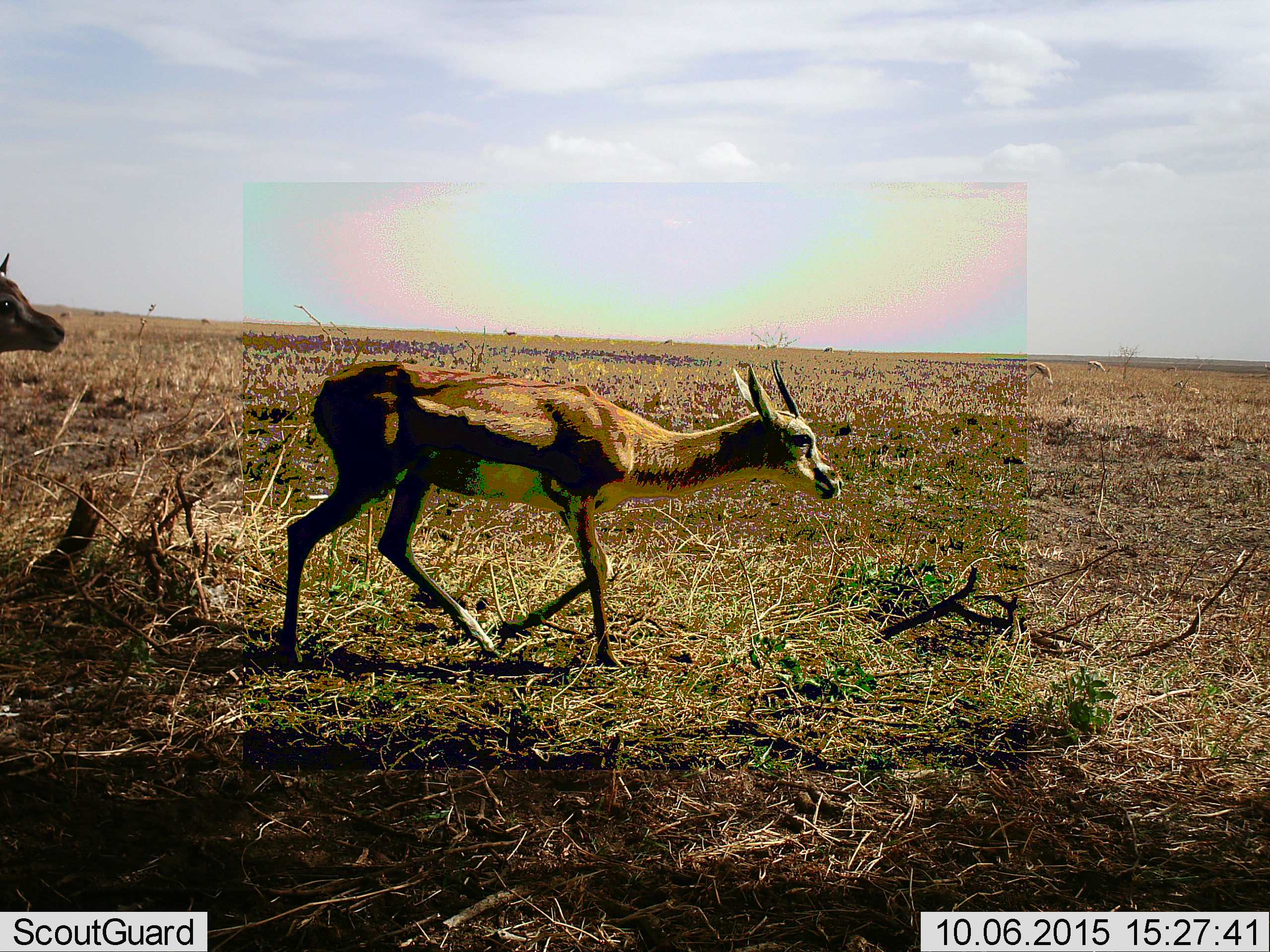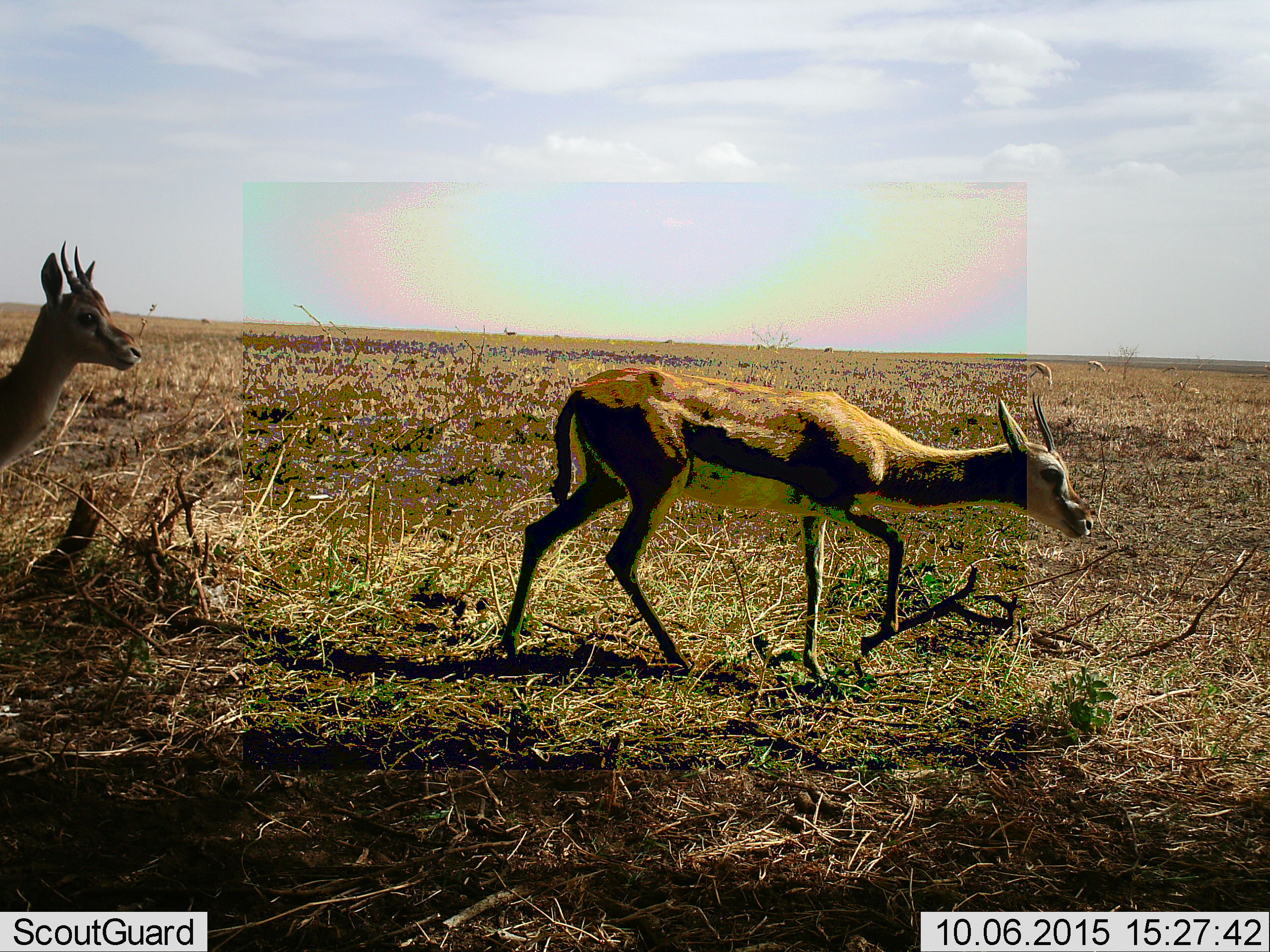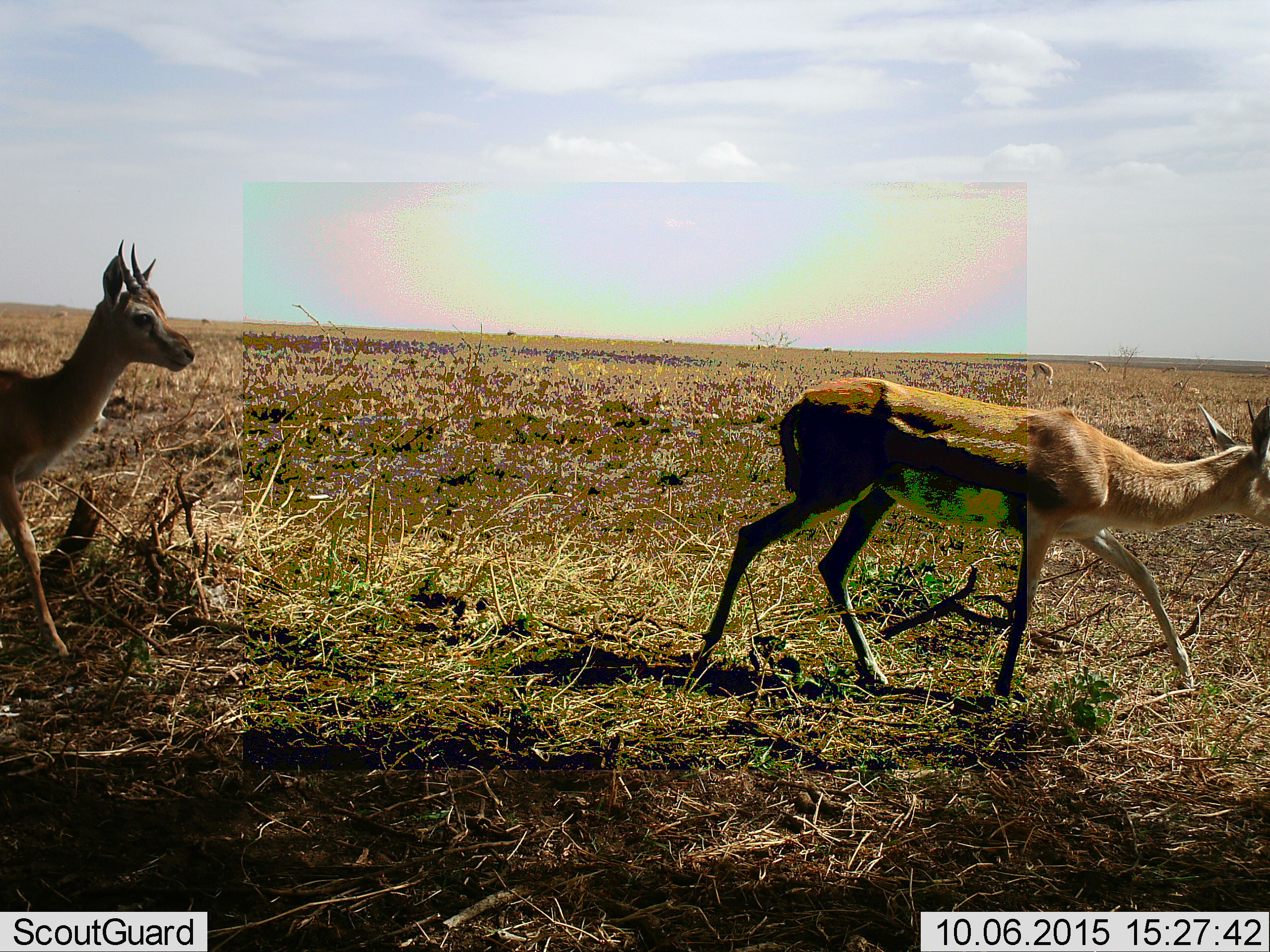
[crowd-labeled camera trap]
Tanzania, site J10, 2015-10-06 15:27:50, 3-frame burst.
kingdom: Animalia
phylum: Chordata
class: Mammalia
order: Artiodactyla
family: Bovidae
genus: Eudorcas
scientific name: Eudorcas thomsonii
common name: thomson's gazelle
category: gazellethomsons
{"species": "gazellethomsons (thomson's gazelle) (Eudorcas thomsonii)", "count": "8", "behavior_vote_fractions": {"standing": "33%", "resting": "44%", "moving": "78%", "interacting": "0%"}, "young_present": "11%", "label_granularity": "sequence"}